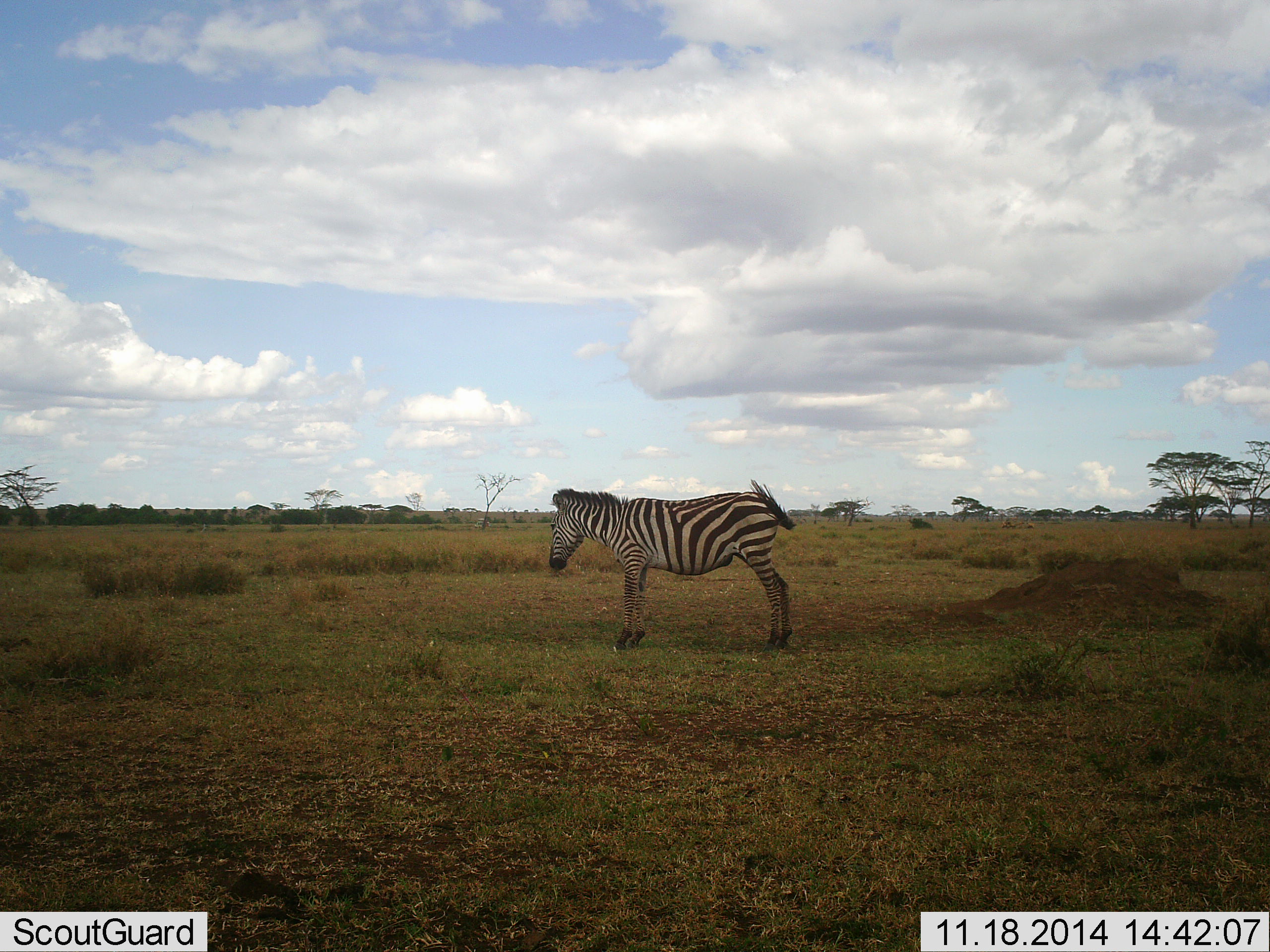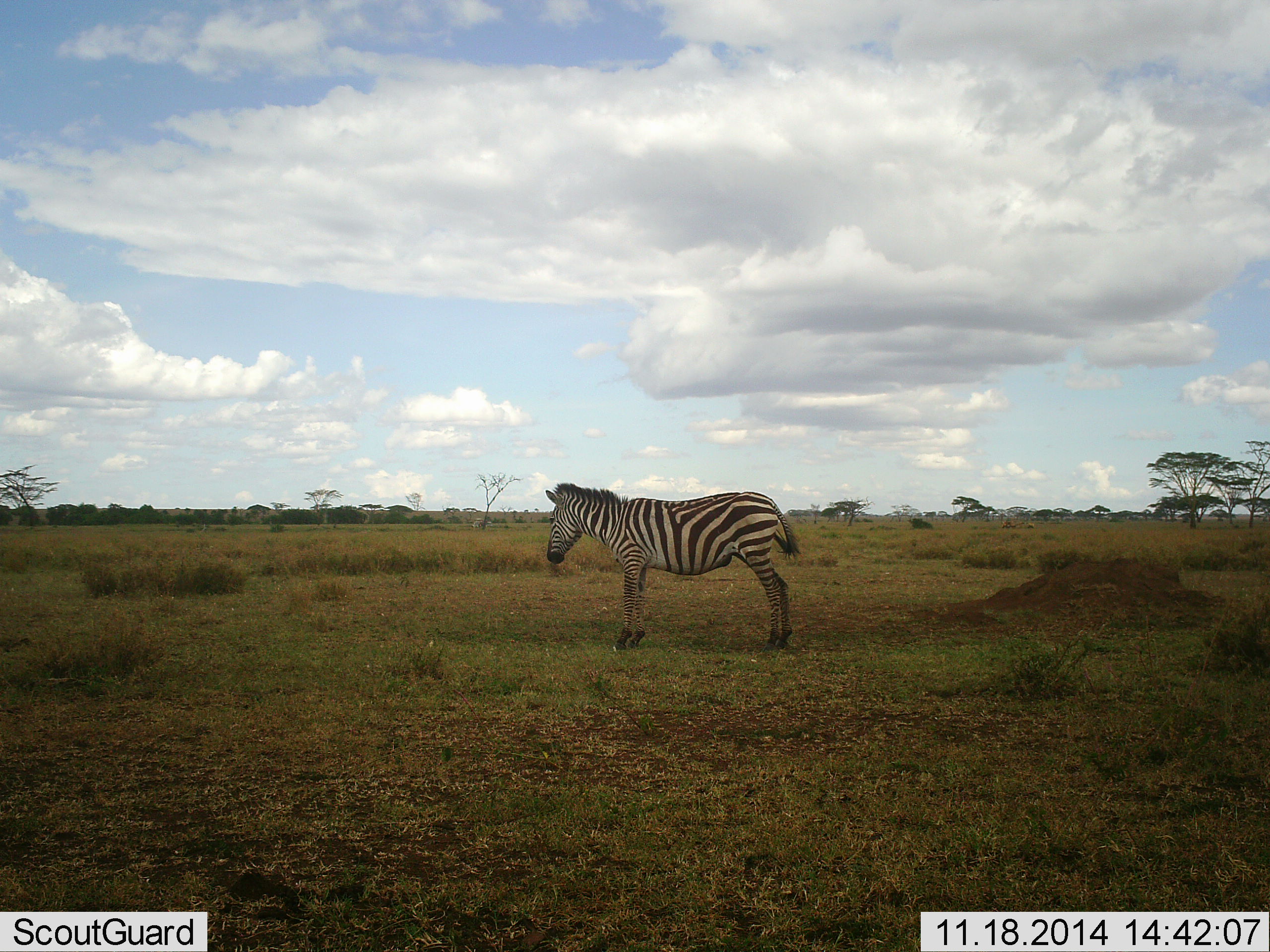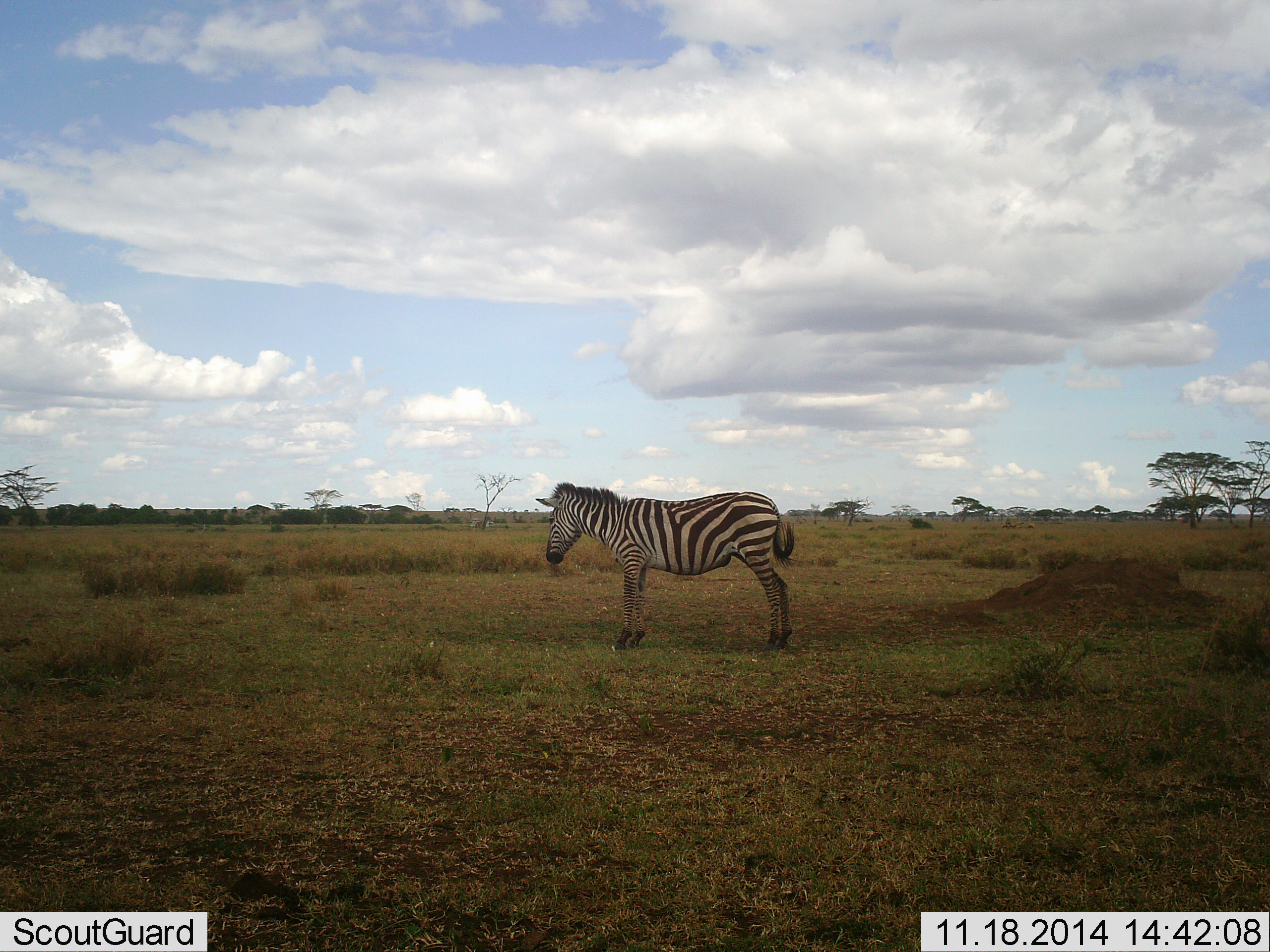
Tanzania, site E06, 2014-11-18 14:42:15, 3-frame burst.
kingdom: Animalia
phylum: Chordata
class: Mammalia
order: Perissodactyla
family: Equidae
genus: Equus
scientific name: Equus quagga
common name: plains zebra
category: zebra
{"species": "zebra (plains zebra) (Equus quagga)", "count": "1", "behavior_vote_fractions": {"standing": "100%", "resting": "0%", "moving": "0%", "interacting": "0%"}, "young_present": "0%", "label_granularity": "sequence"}